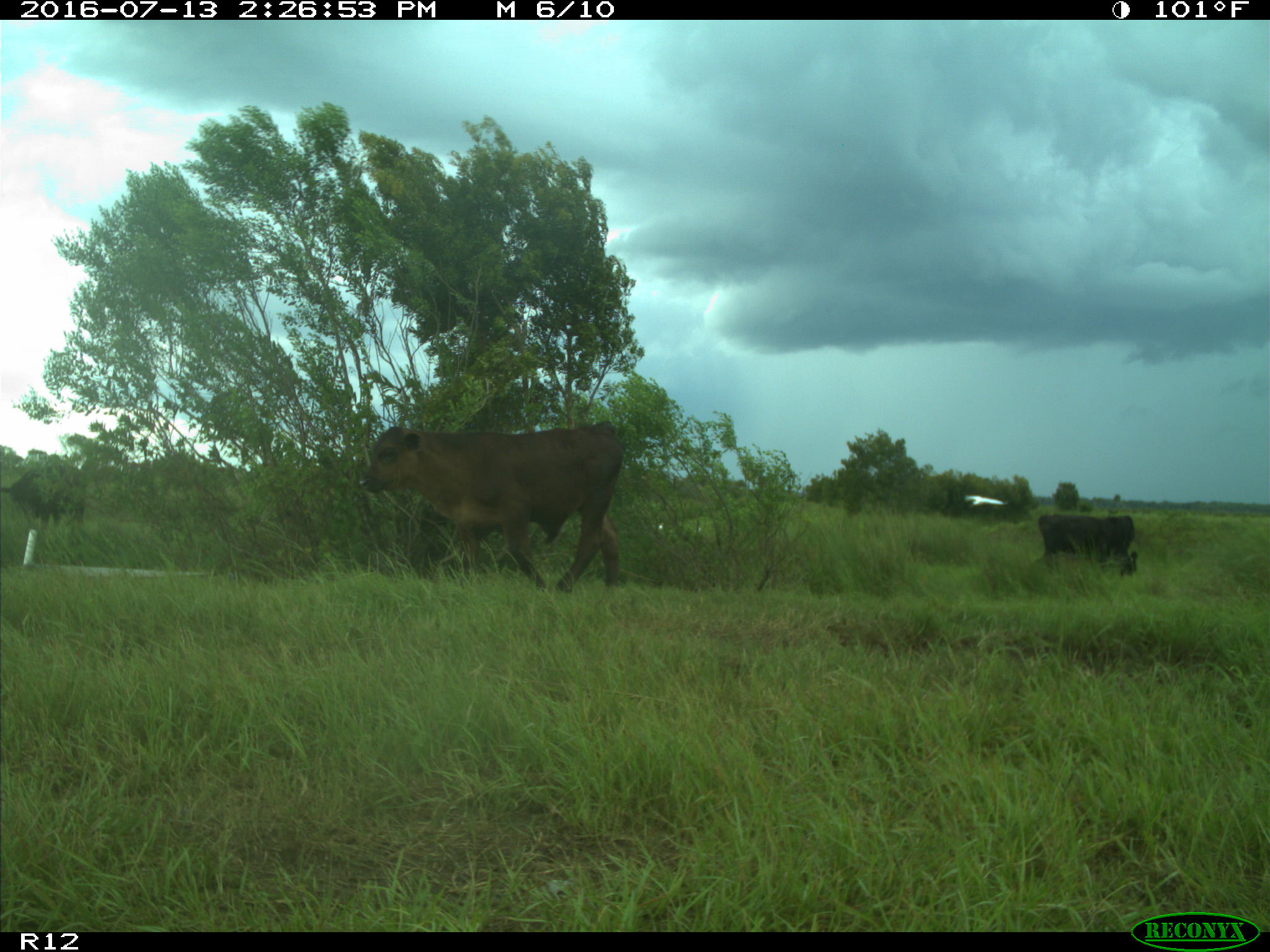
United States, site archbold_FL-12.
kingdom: Animalia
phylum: Chordata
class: Mammalia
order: Artiodactyla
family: Bovidae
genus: Bos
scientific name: Bos taurus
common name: domestic cow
Bos taurus (domestic cow).